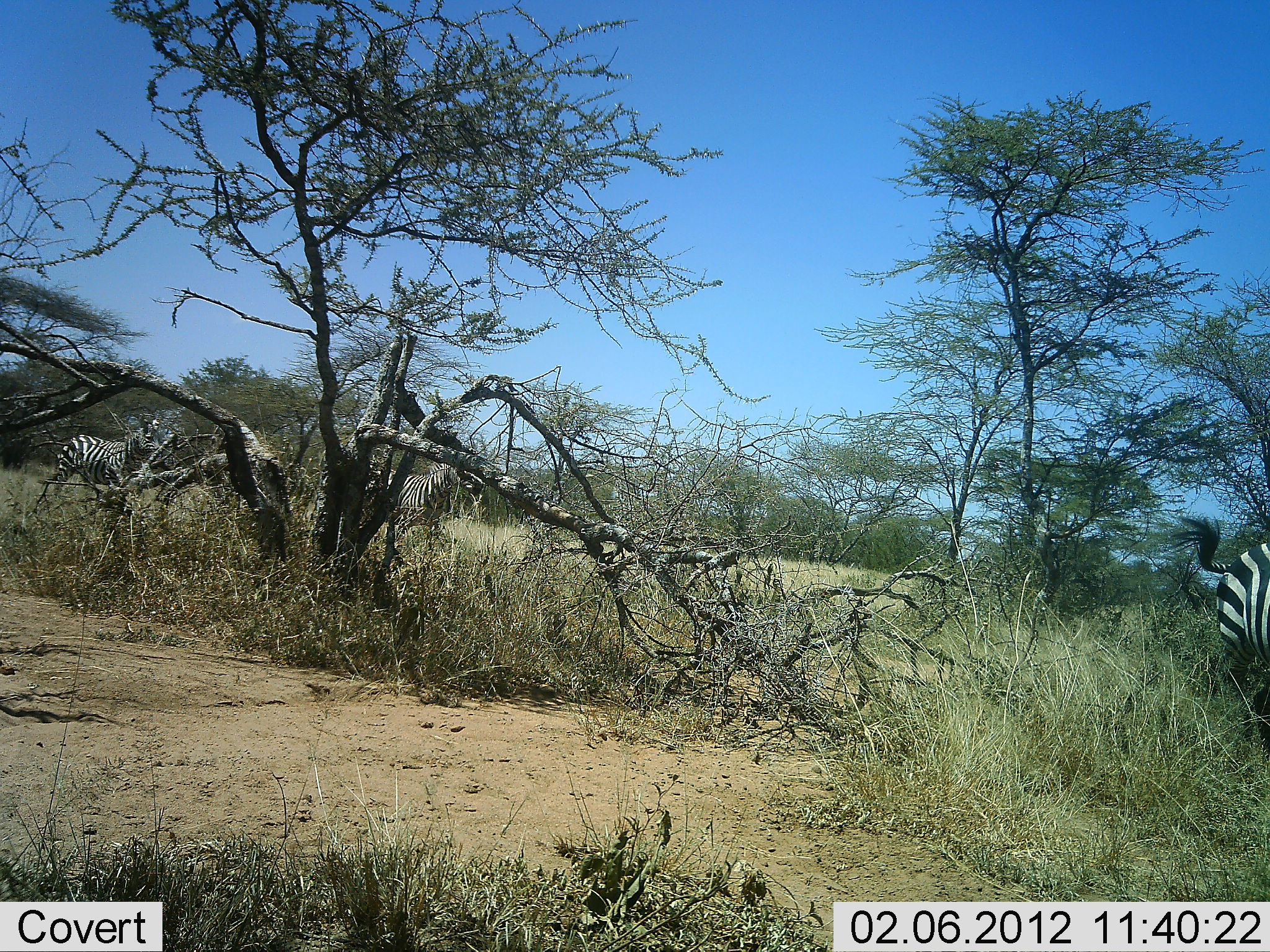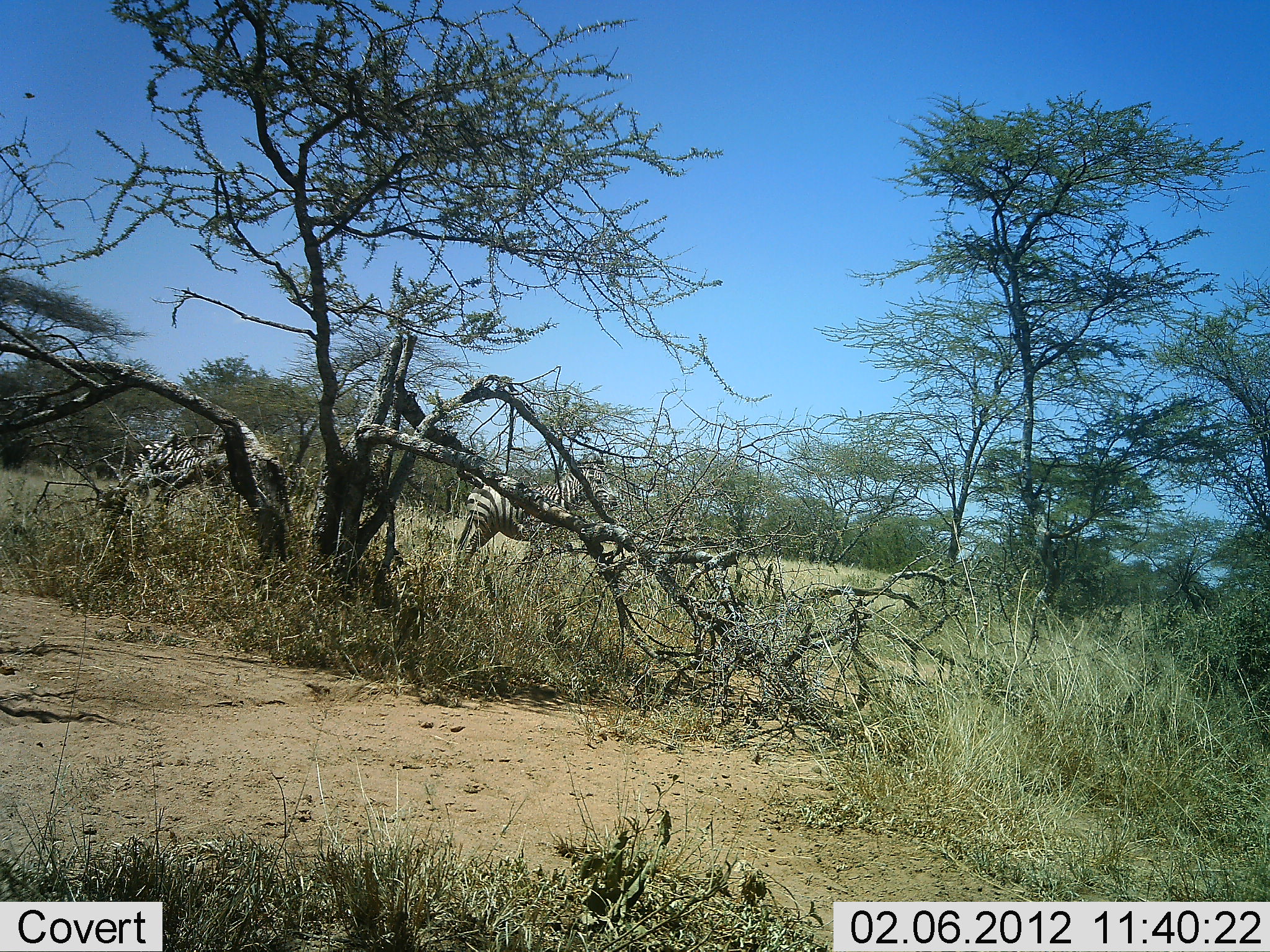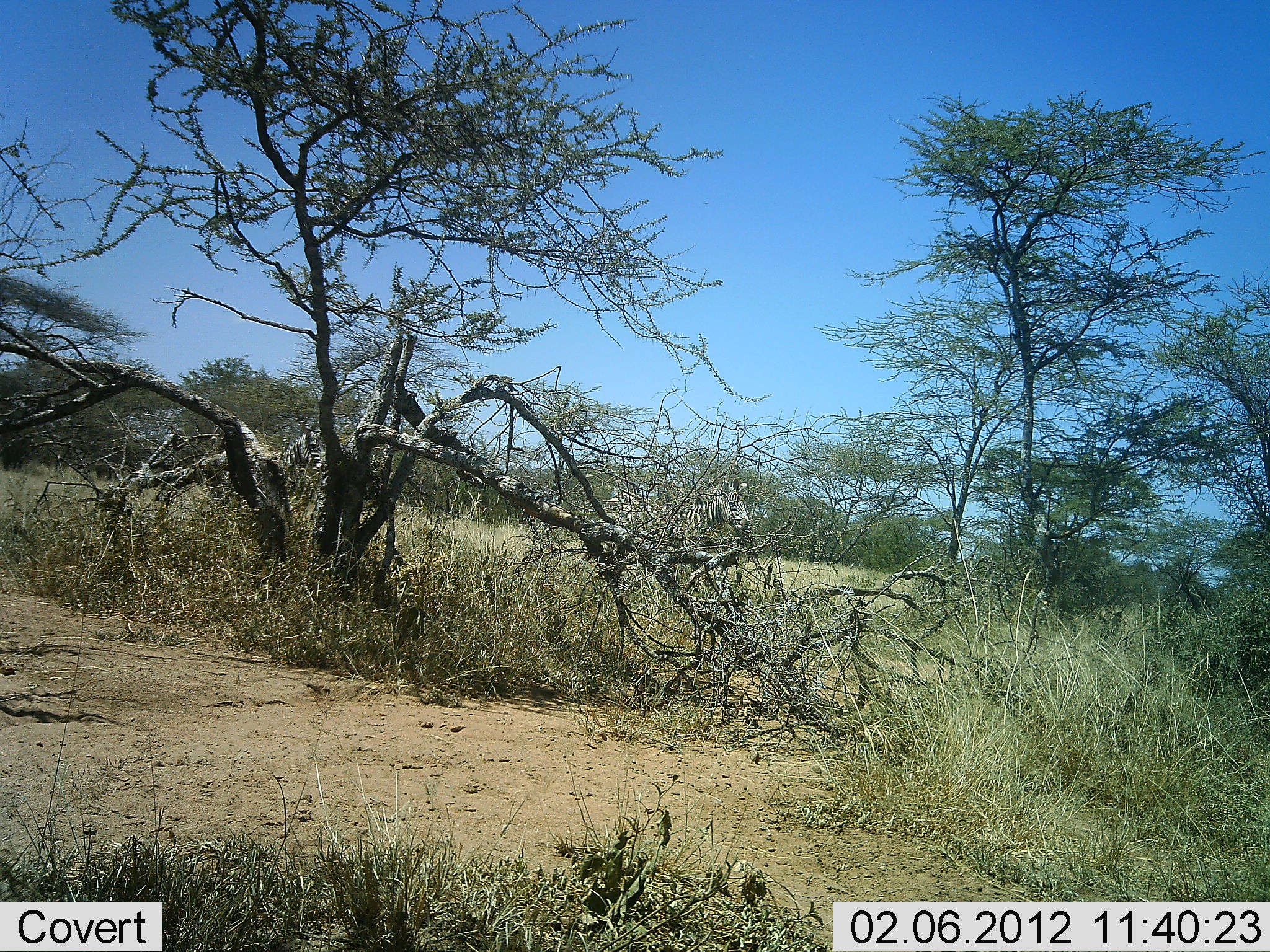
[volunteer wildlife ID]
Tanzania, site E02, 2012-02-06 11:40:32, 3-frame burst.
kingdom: Animalia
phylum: Chordata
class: Mammalia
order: Perissodactyla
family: Equidae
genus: Equus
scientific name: Equus quagga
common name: plains zebra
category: zebra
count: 3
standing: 13%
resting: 3%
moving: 87%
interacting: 0%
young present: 0%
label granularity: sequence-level